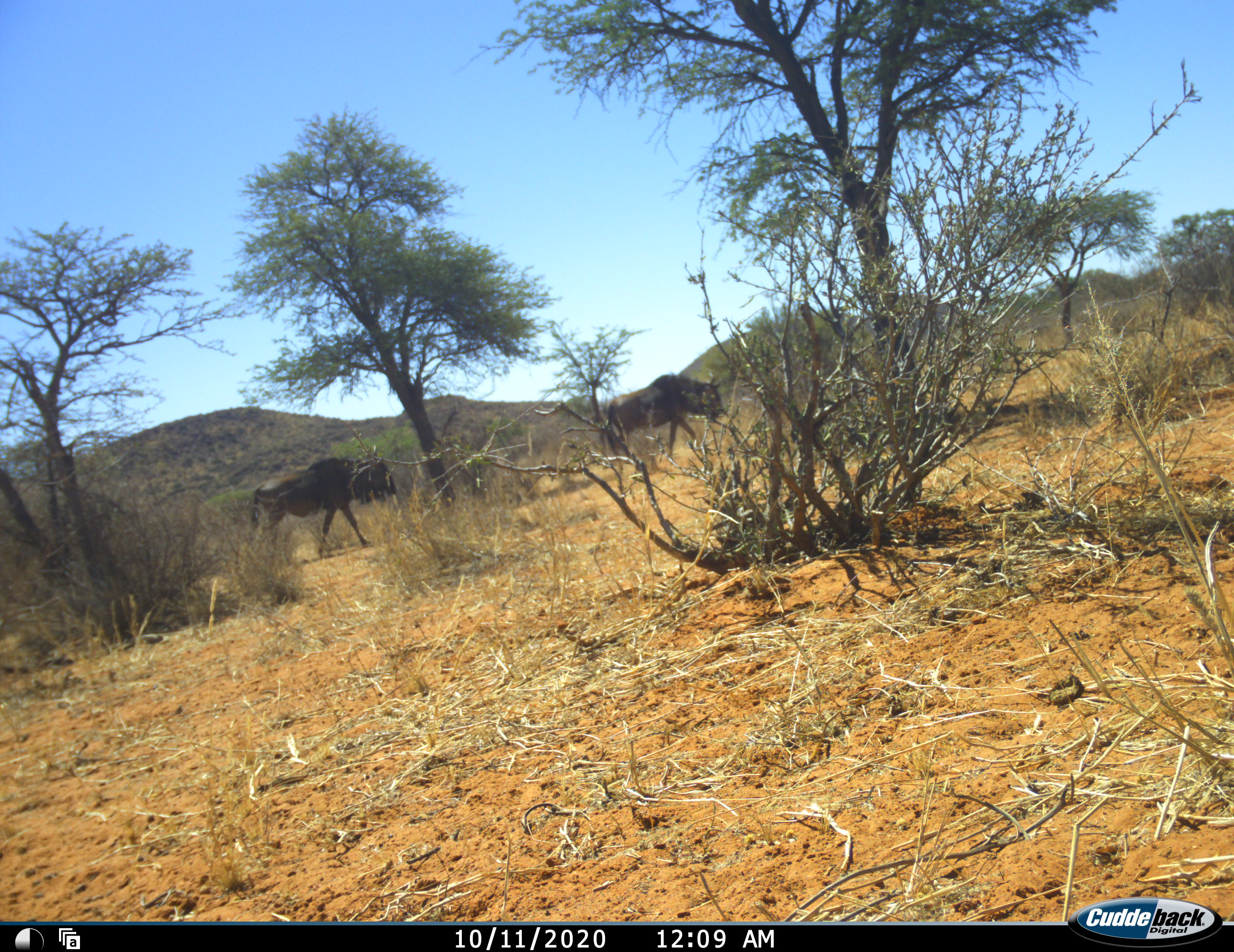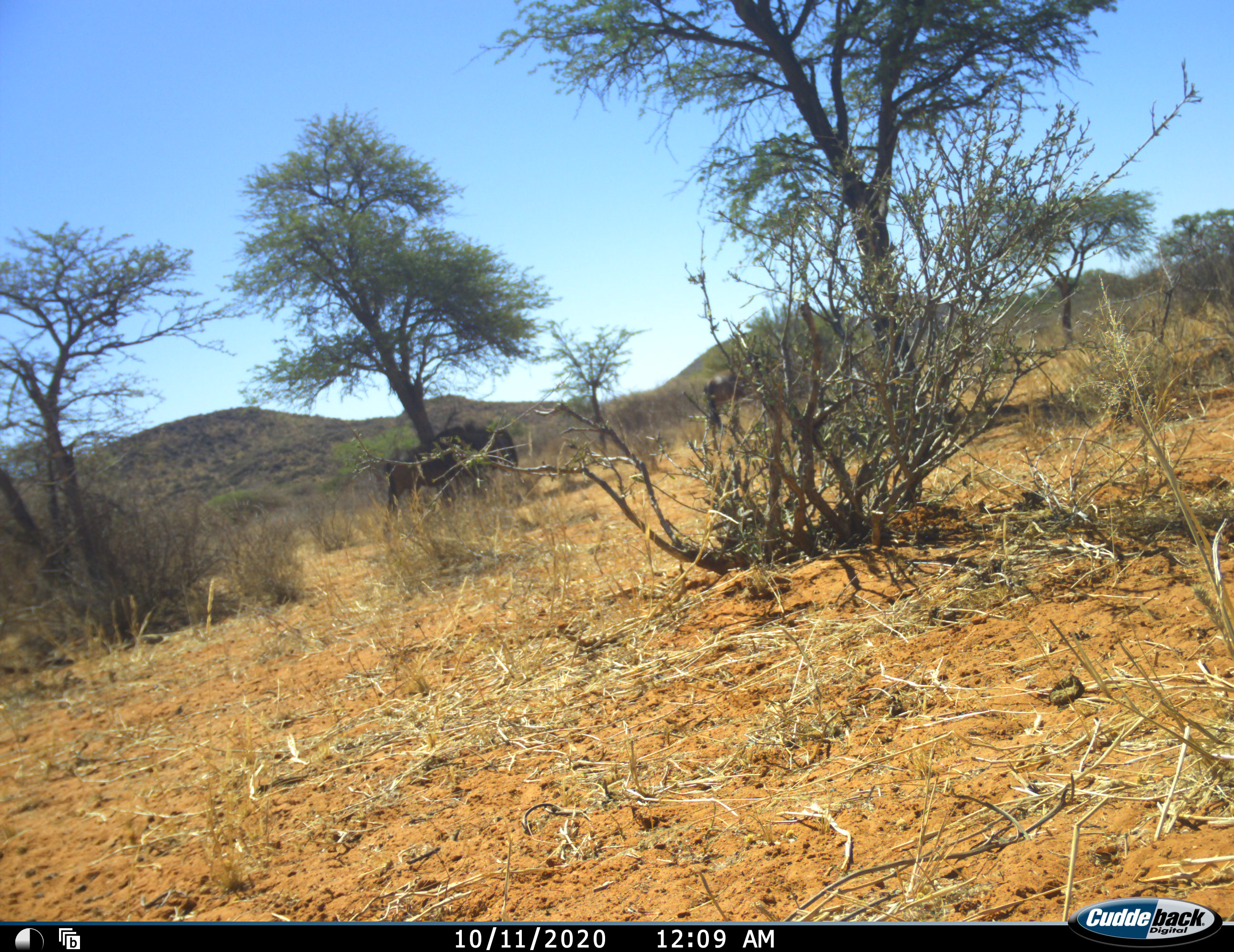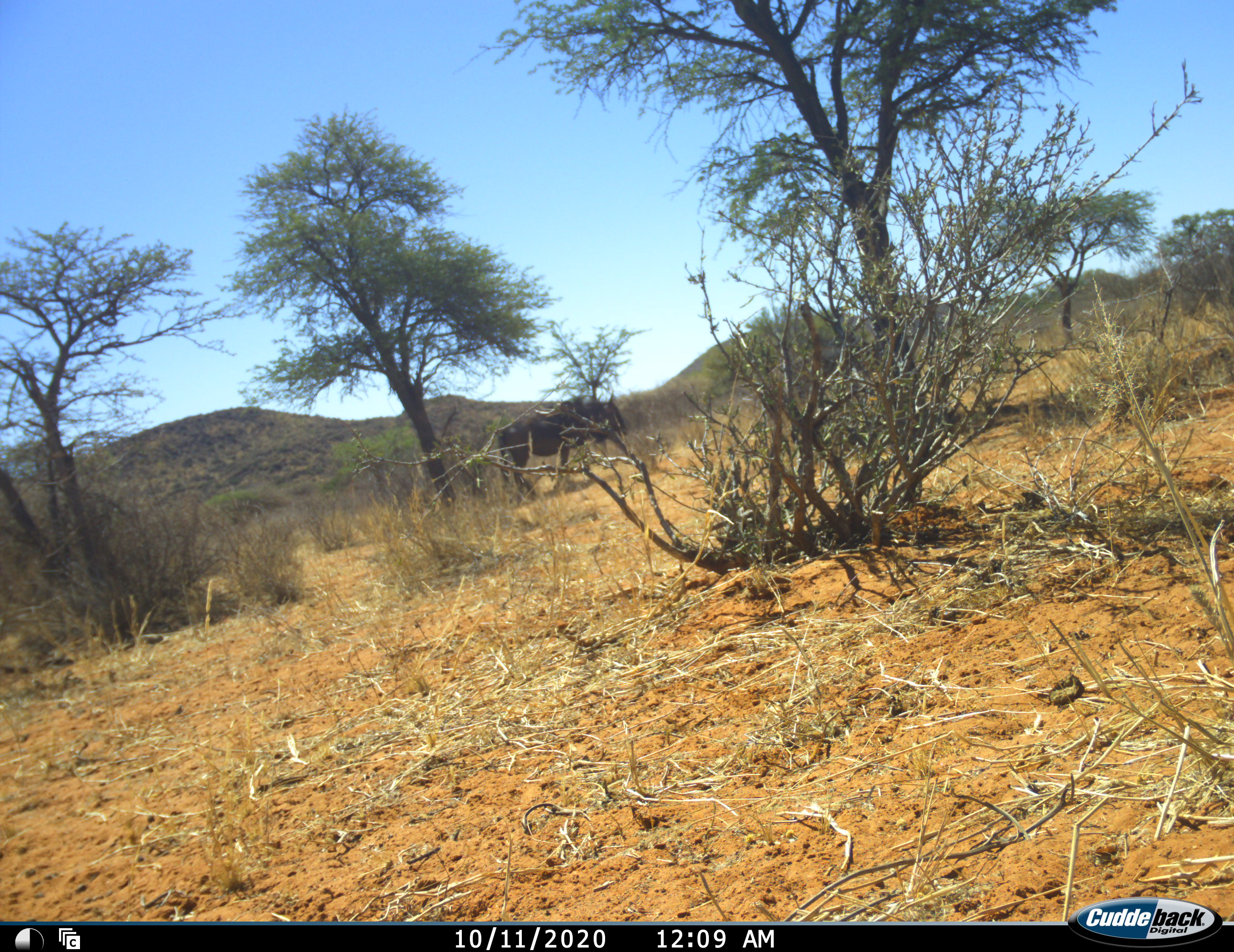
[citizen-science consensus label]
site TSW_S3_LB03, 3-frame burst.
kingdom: Animalia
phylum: Chordata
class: Mammalia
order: Artiodactyla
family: Bovidae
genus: Connochaetes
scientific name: Connochaetes taurinus taurinus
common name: blue wildebeest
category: wildebeestblue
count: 2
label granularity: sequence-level